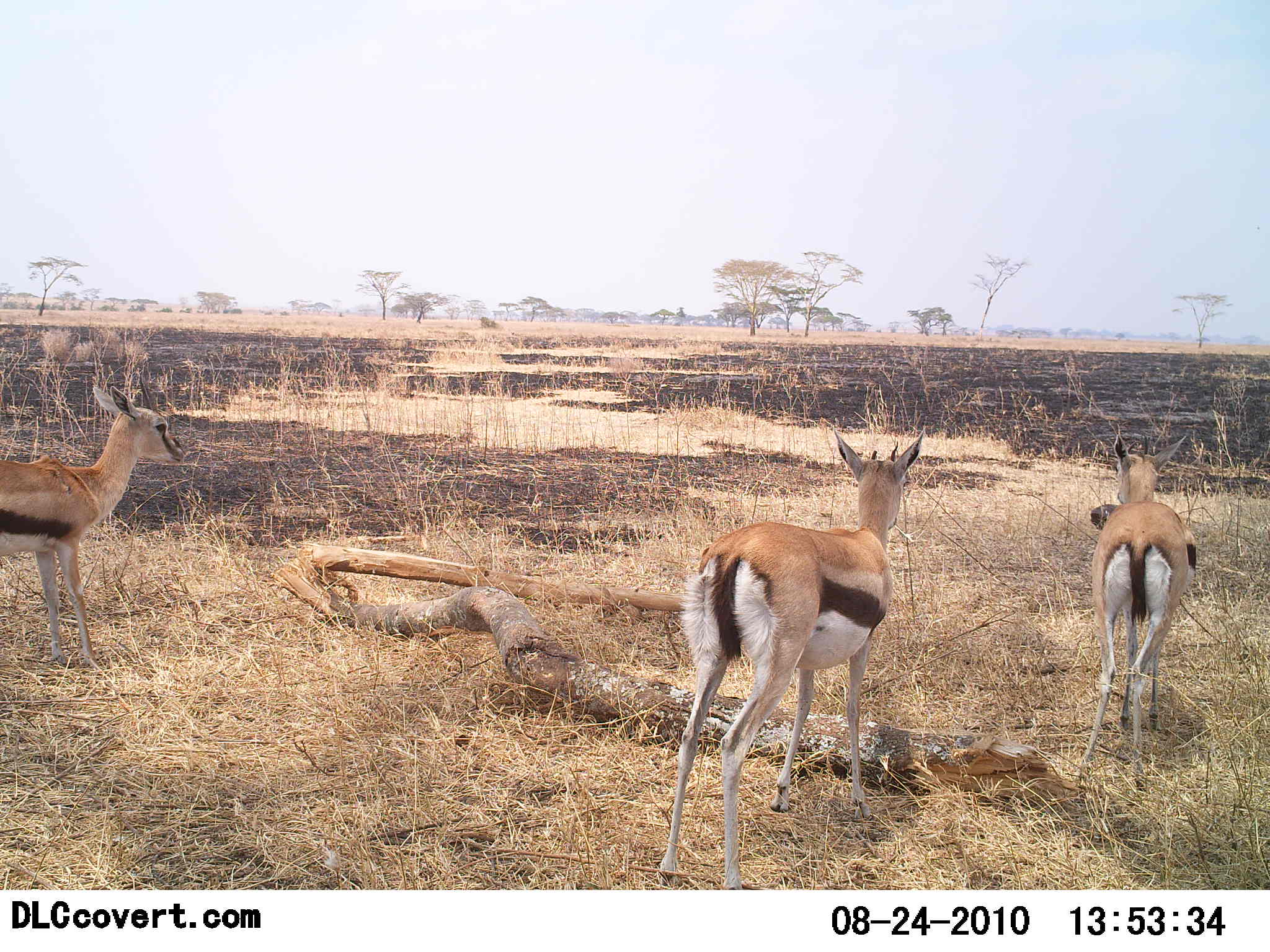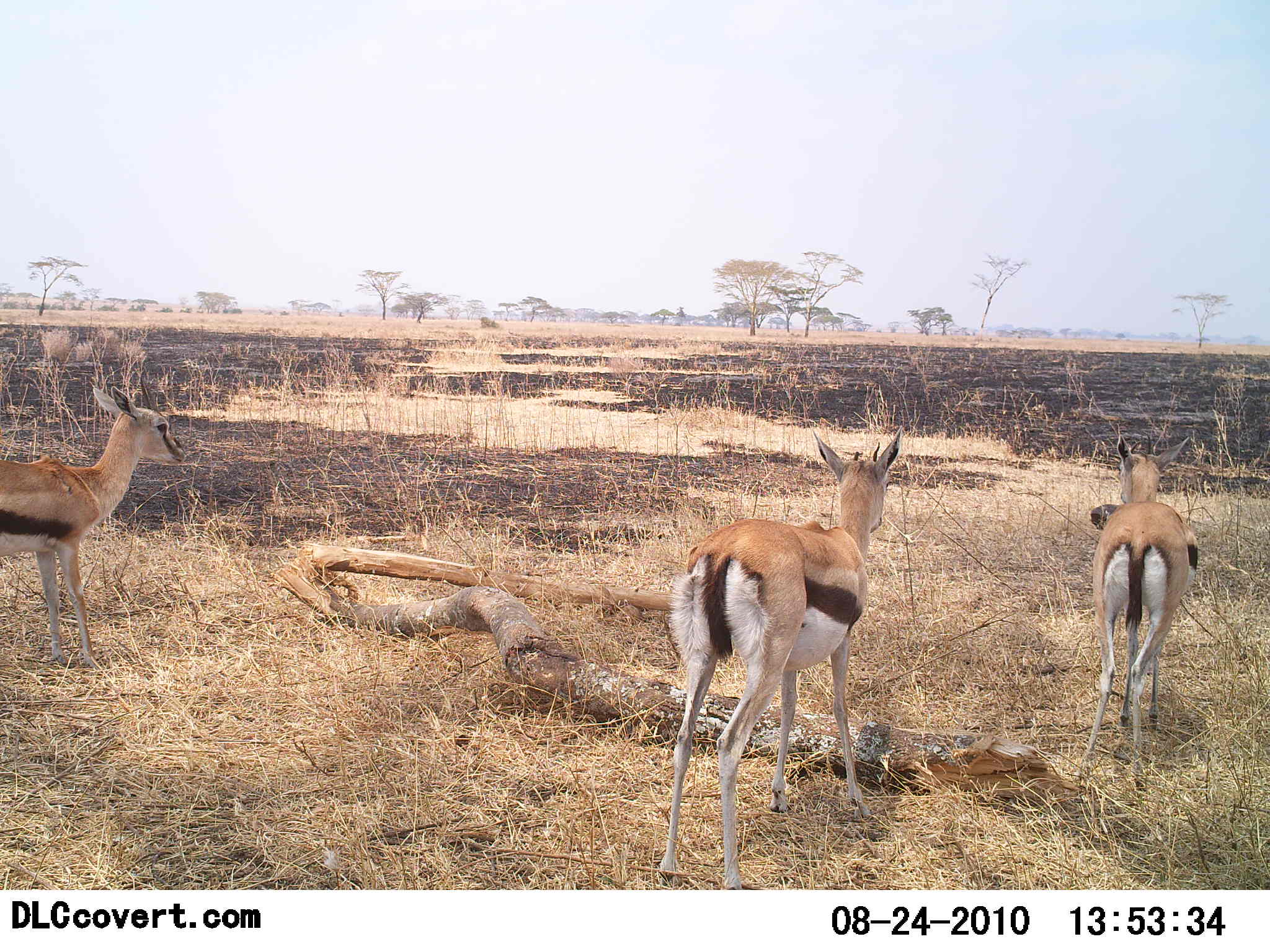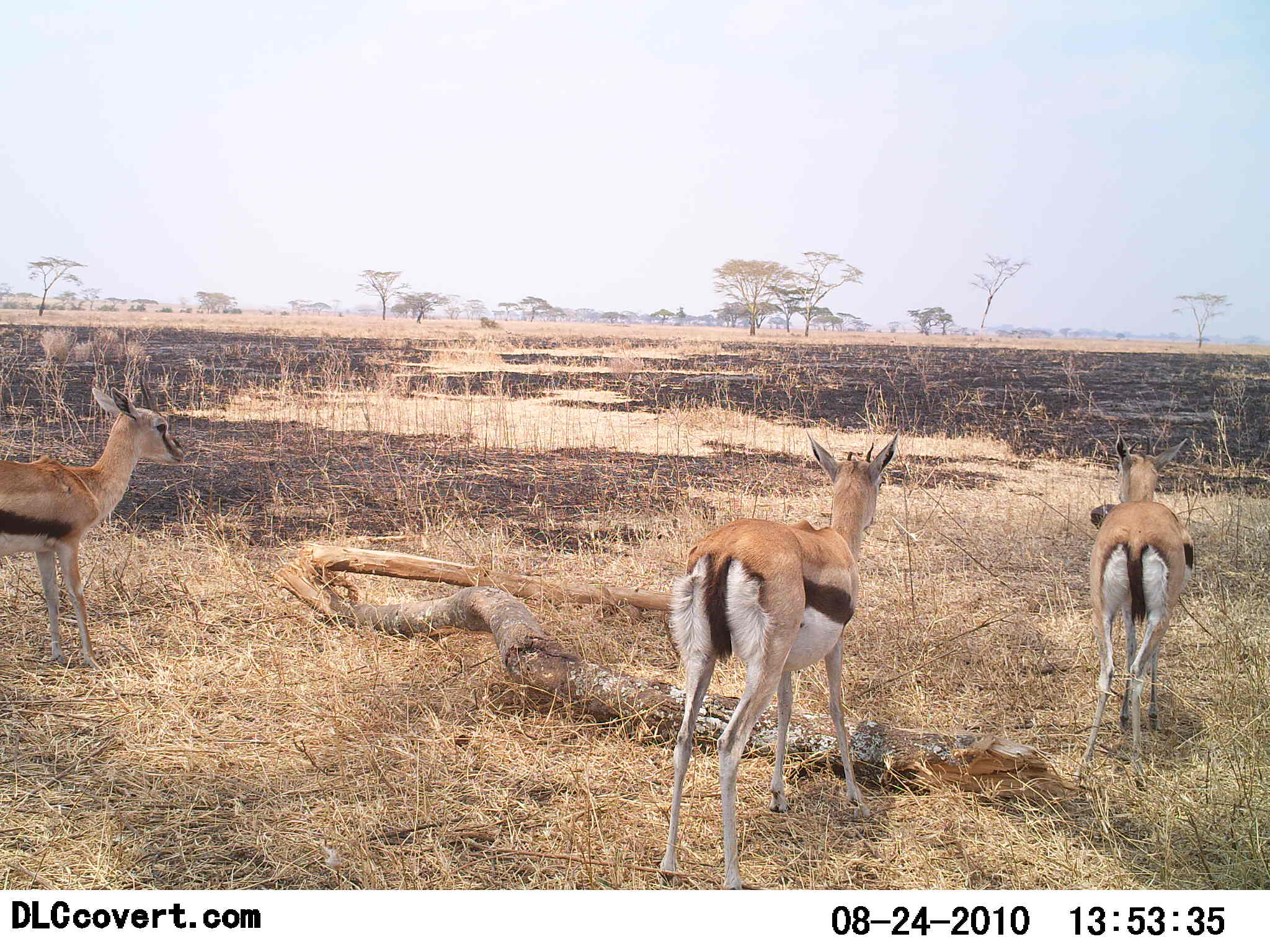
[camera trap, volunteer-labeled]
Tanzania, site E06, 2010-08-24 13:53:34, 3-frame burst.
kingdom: Animalia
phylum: Chordata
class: Mammalia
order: Artiodactyla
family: Bovidae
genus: Eudorcas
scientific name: Eudorcas thomsonii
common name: thomson's gazelle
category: gazellethomsons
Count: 3.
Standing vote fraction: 95%.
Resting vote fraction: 0%.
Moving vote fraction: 15%.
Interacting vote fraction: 0%.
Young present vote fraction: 5%.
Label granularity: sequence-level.